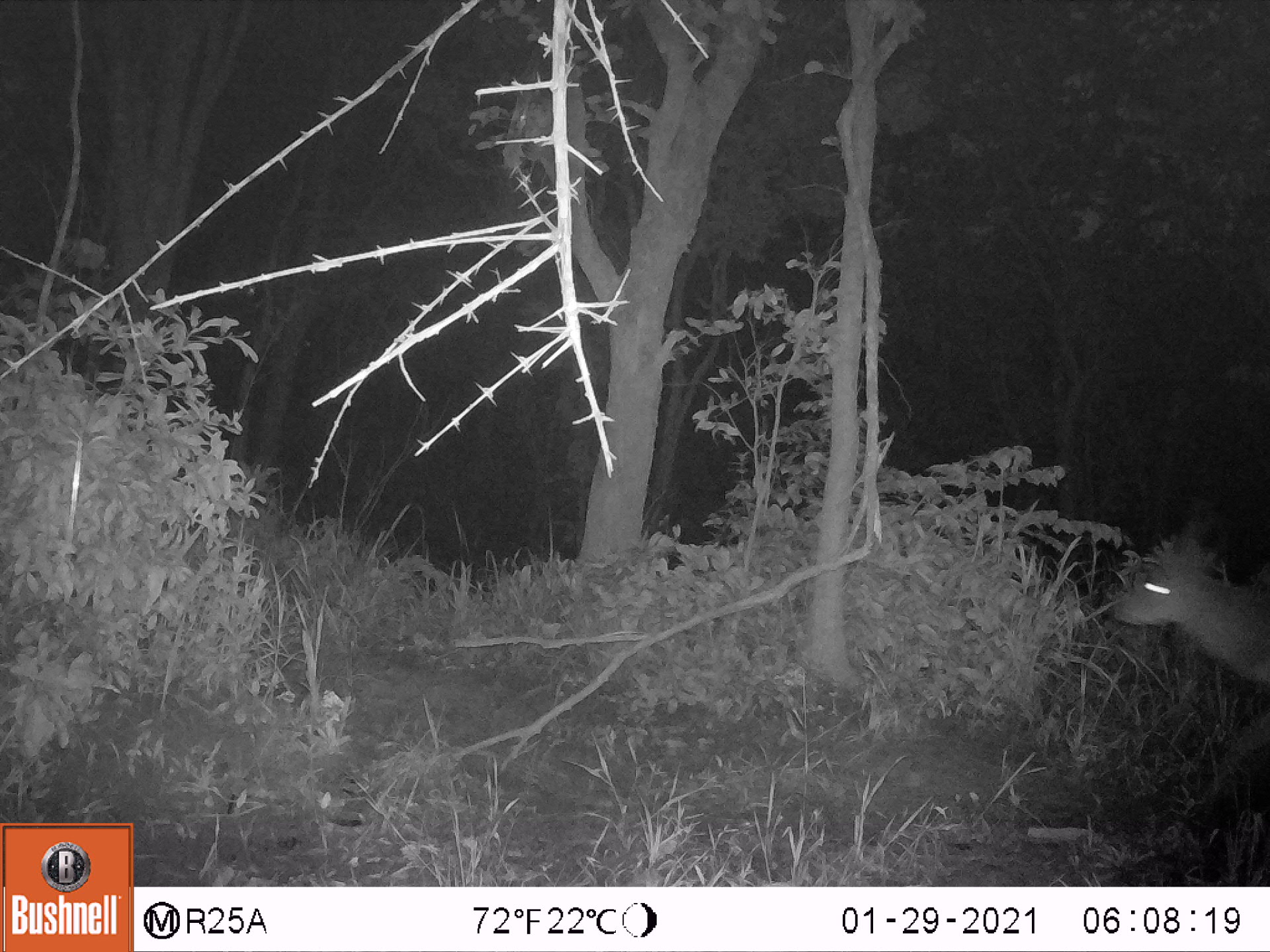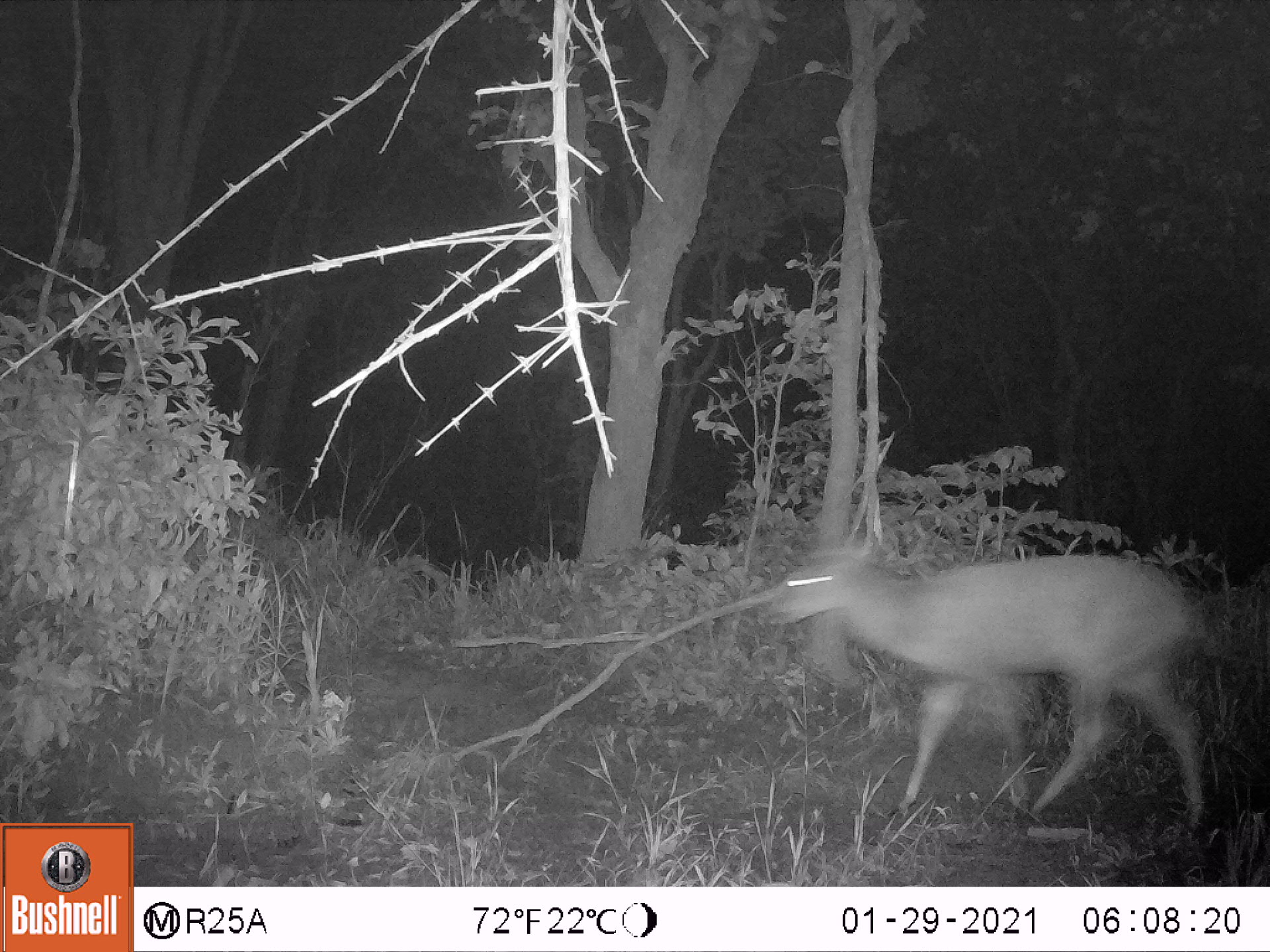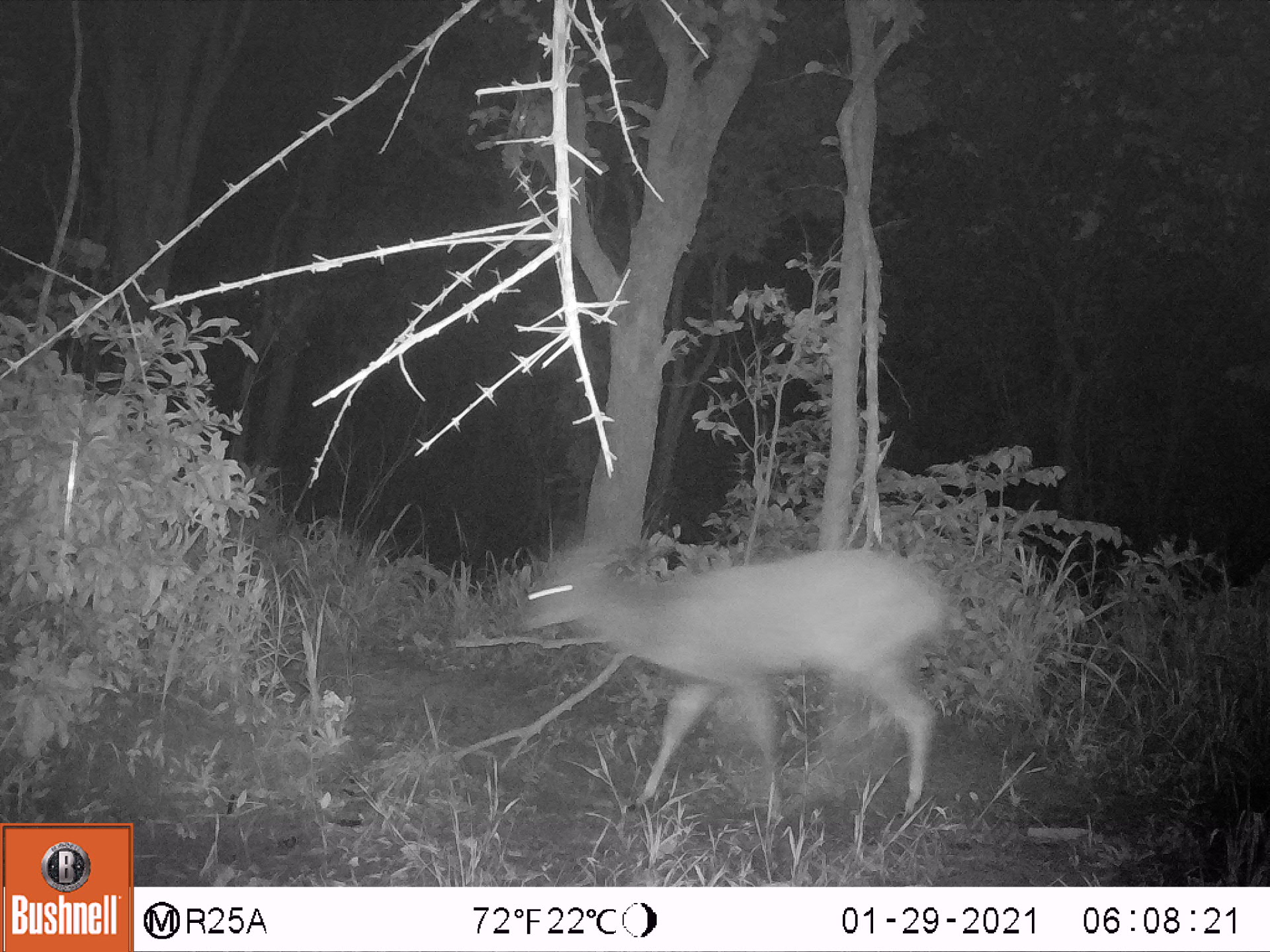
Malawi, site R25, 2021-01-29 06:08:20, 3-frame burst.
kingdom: Animalia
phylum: Chordata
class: Mammalia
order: Artiodactyla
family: Bovidae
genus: Tragelaphus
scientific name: Tragelaphus sylvaticus sylvaticus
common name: cape bushbuck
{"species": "cape bushbuck (Tragelaphus sylvaticus sylvaticus)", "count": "1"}